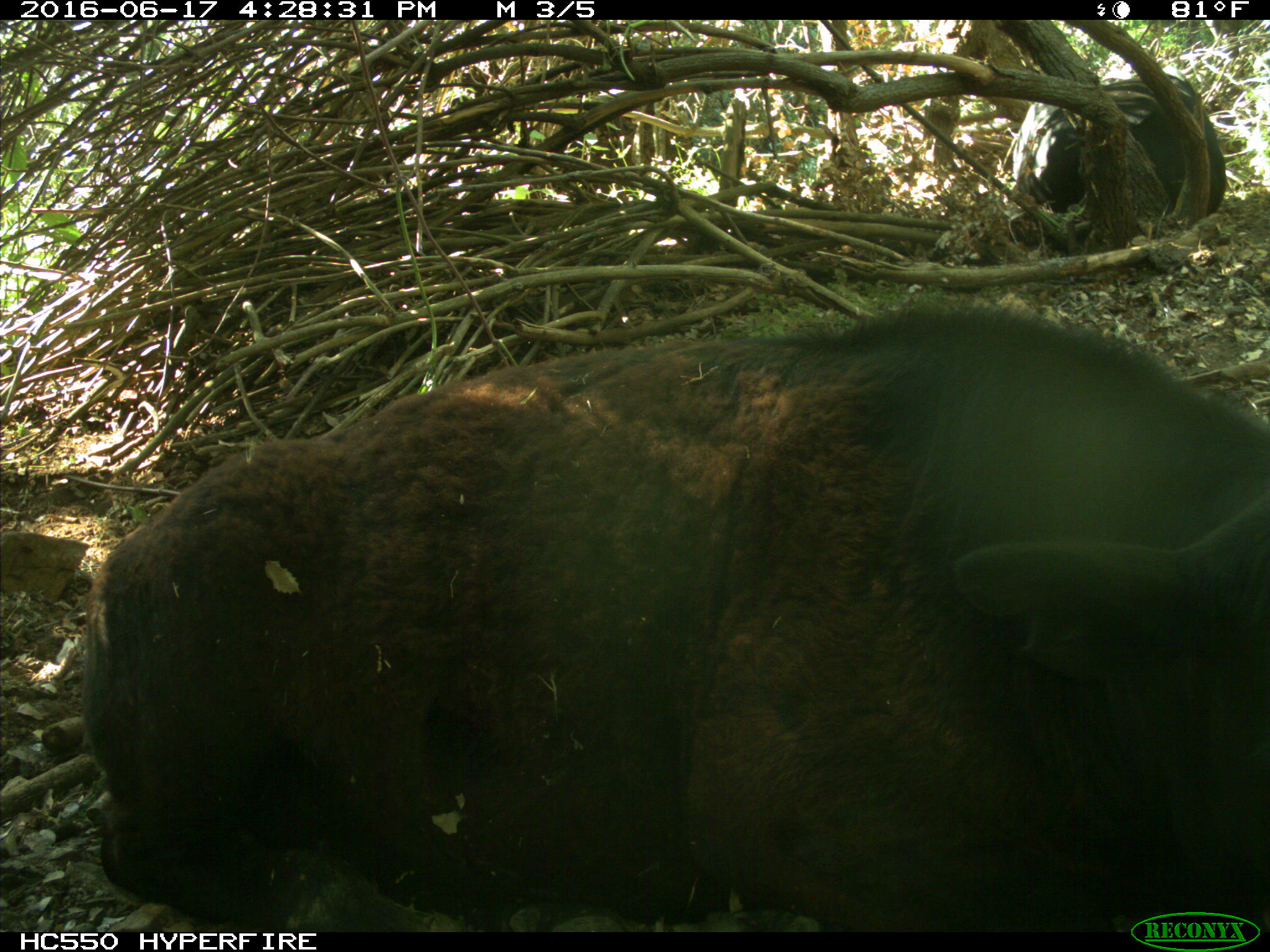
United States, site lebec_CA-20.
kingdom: Animalia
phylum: Chordata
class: Mammalia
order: Artiodactyla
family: Bovidae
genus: Bos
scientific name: Bos taurus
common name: domestic cow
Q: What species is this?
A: Bos taurus (domestic cow).